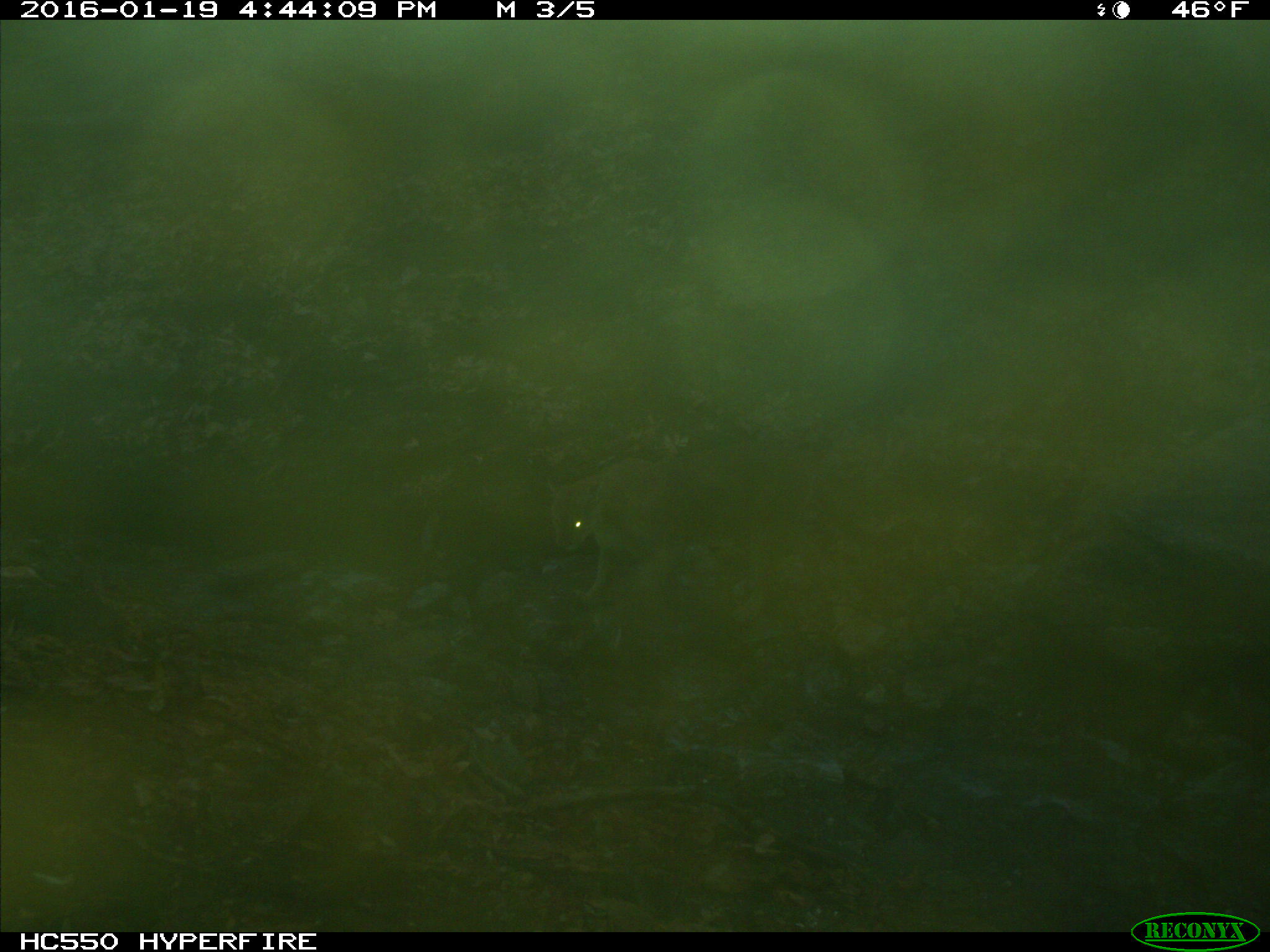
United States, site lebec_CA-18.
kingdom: Animalia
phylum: Chordata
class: Mammalia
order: Carnivora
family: Felidae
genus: Puma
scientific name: Puma concolor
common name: mountain lion